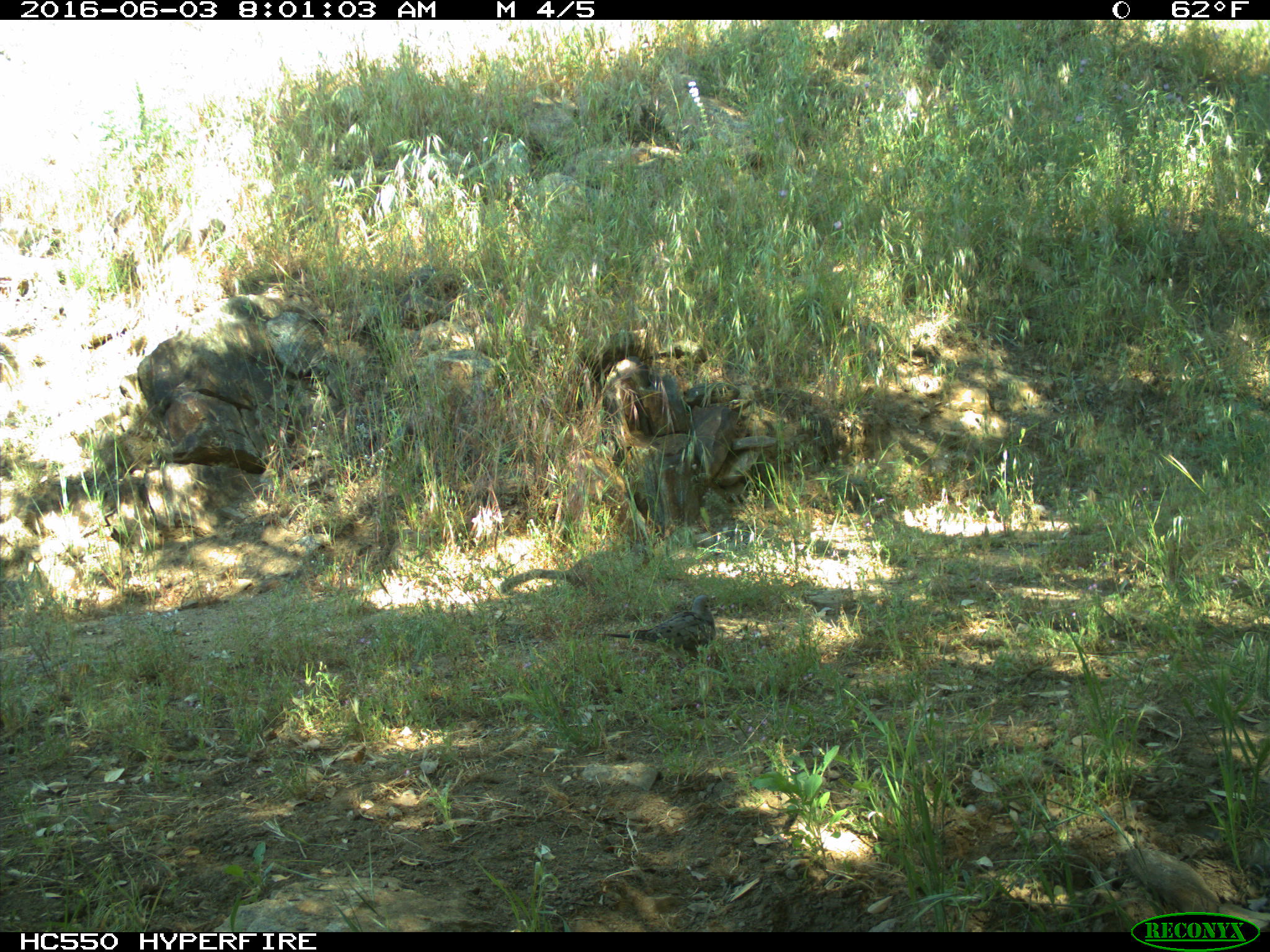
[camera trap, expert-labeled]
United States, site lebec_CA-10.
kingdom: Animalia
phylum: Chordata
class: Aves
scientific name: Aves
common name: birds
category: unidentified bird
Unidentified bird (birds) (Aves).